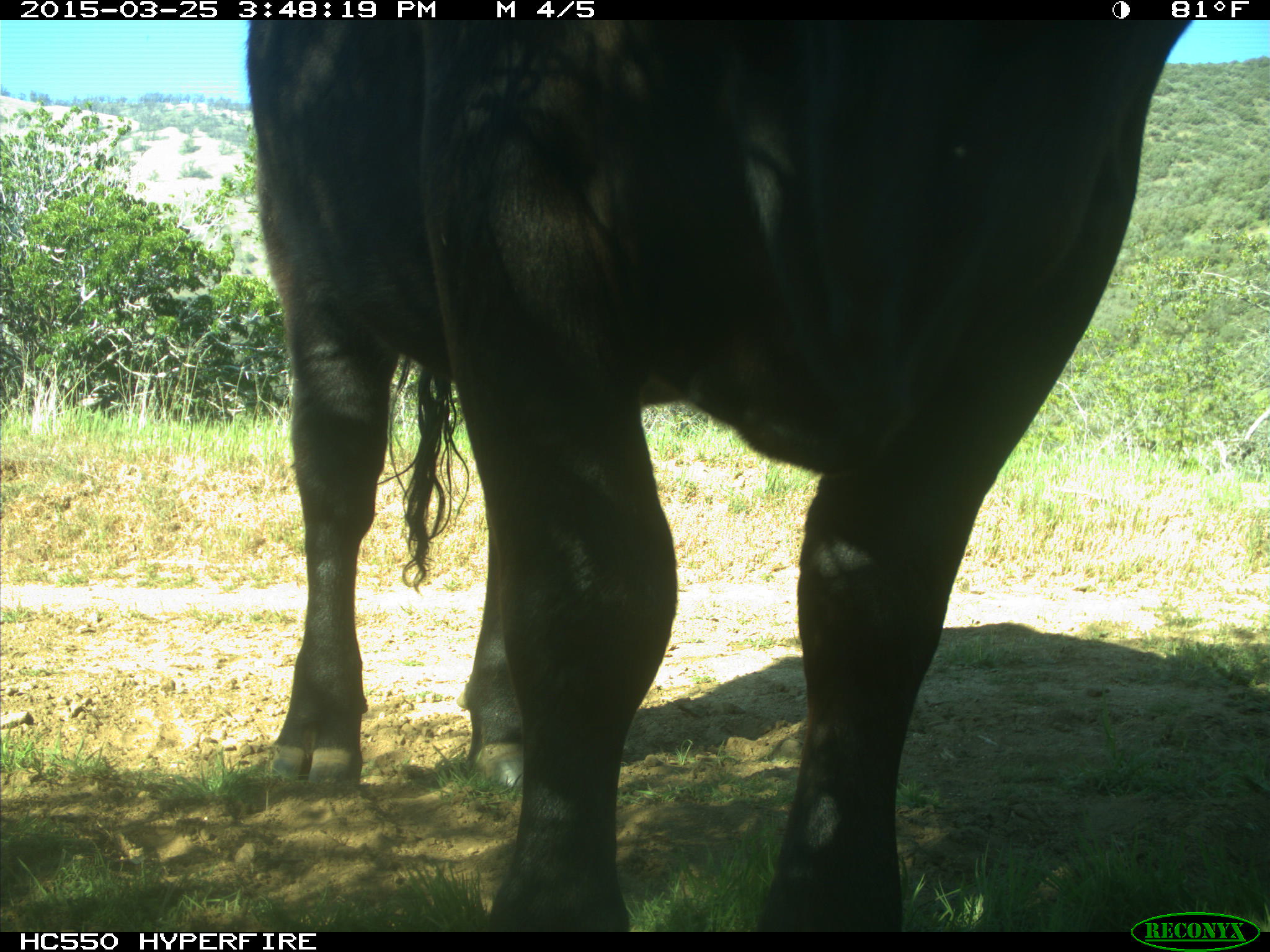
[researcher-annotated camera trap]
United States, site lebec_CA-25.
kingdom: Animalia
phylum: Chordata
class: Mammalia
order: Artiodactyla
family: Bovidae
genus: Bos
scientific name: Bos taurus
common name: domestic cow